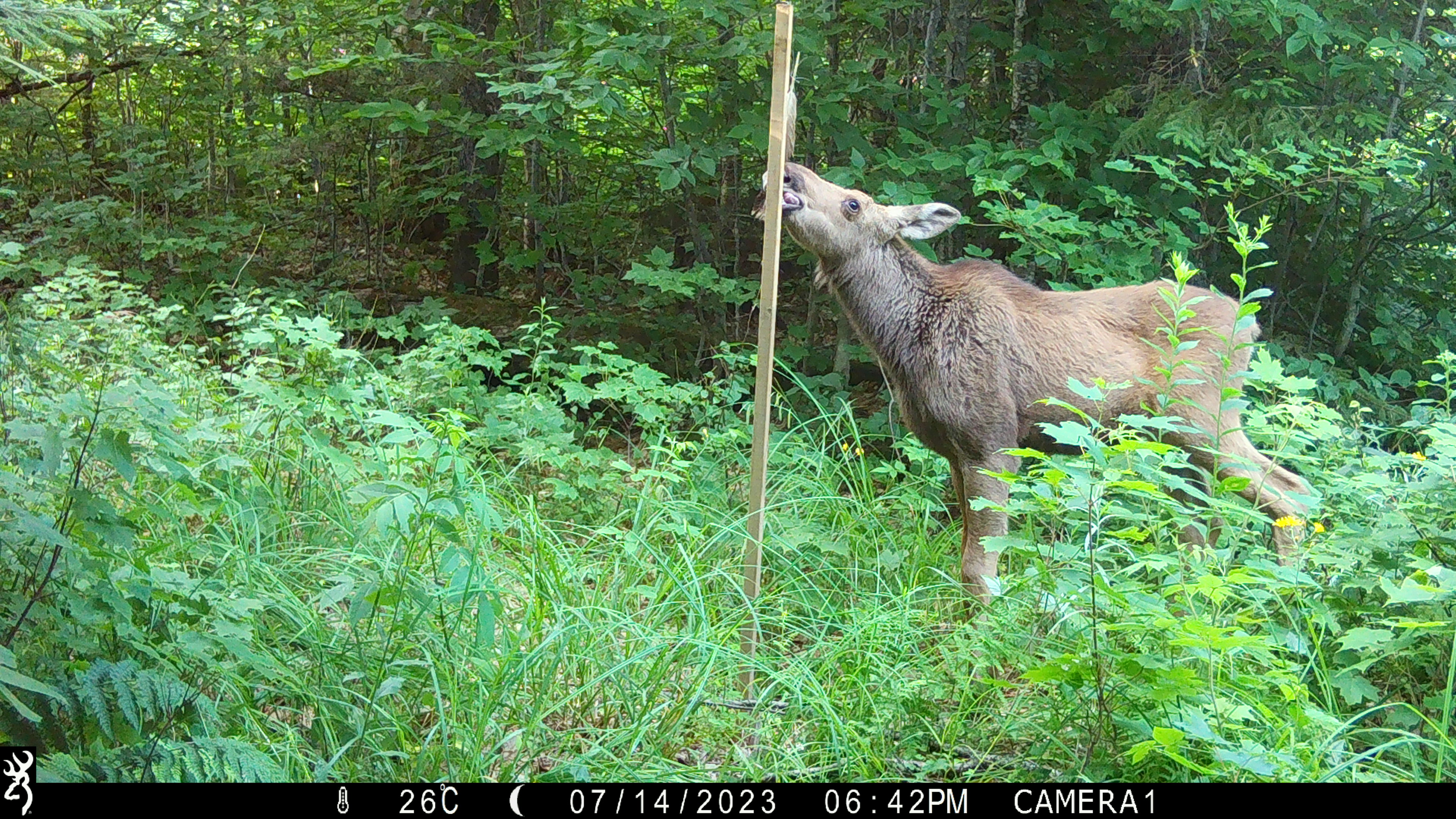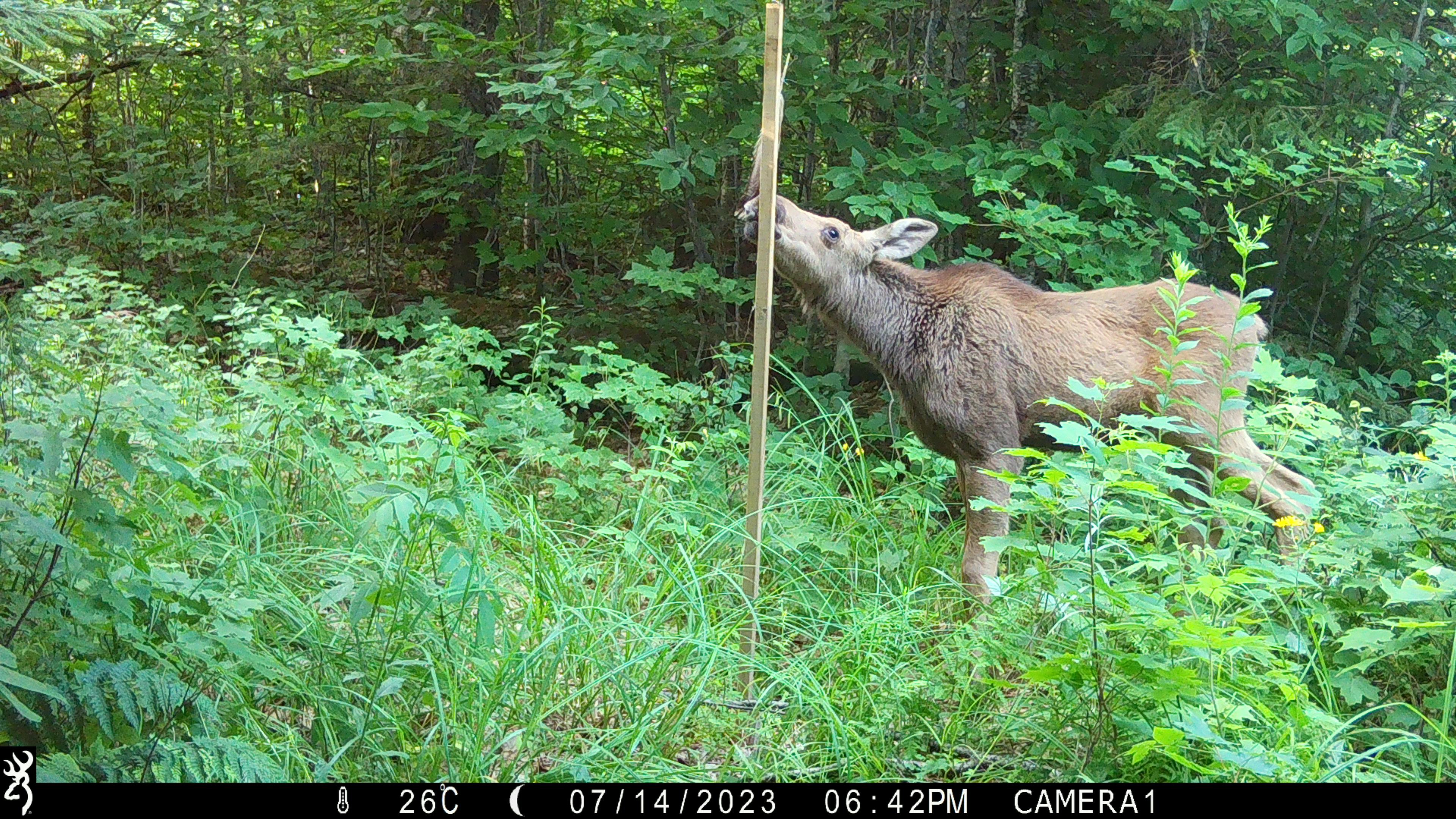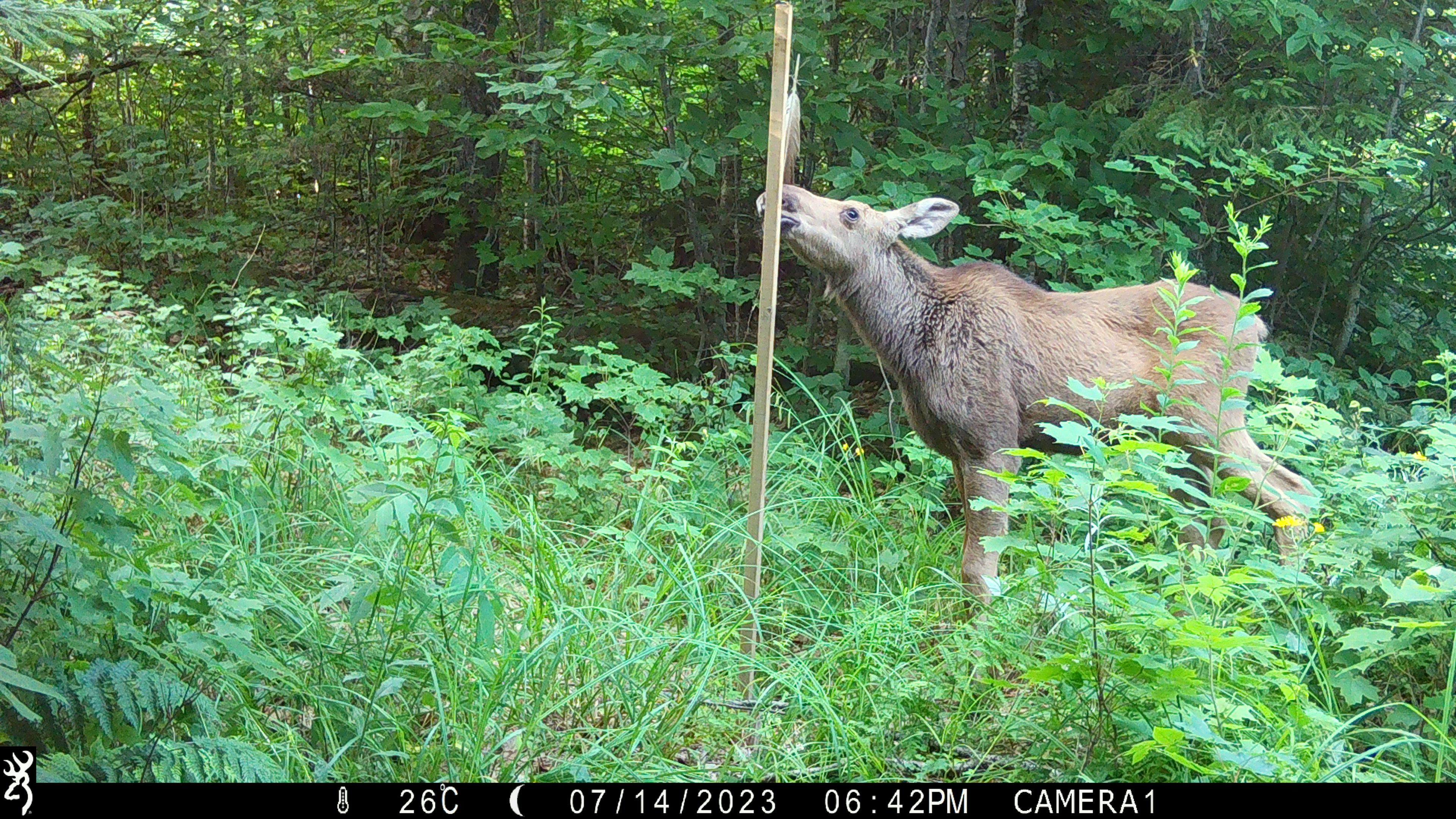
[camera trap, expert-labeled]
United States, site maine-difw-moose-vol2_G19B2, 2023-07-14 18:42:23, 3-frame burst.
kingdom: Animalia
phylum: Chordata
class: Mammalia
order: Artiodactyla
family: Cervidae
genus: Alces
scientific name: Alces alces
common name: moose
Moose (Alces alces).